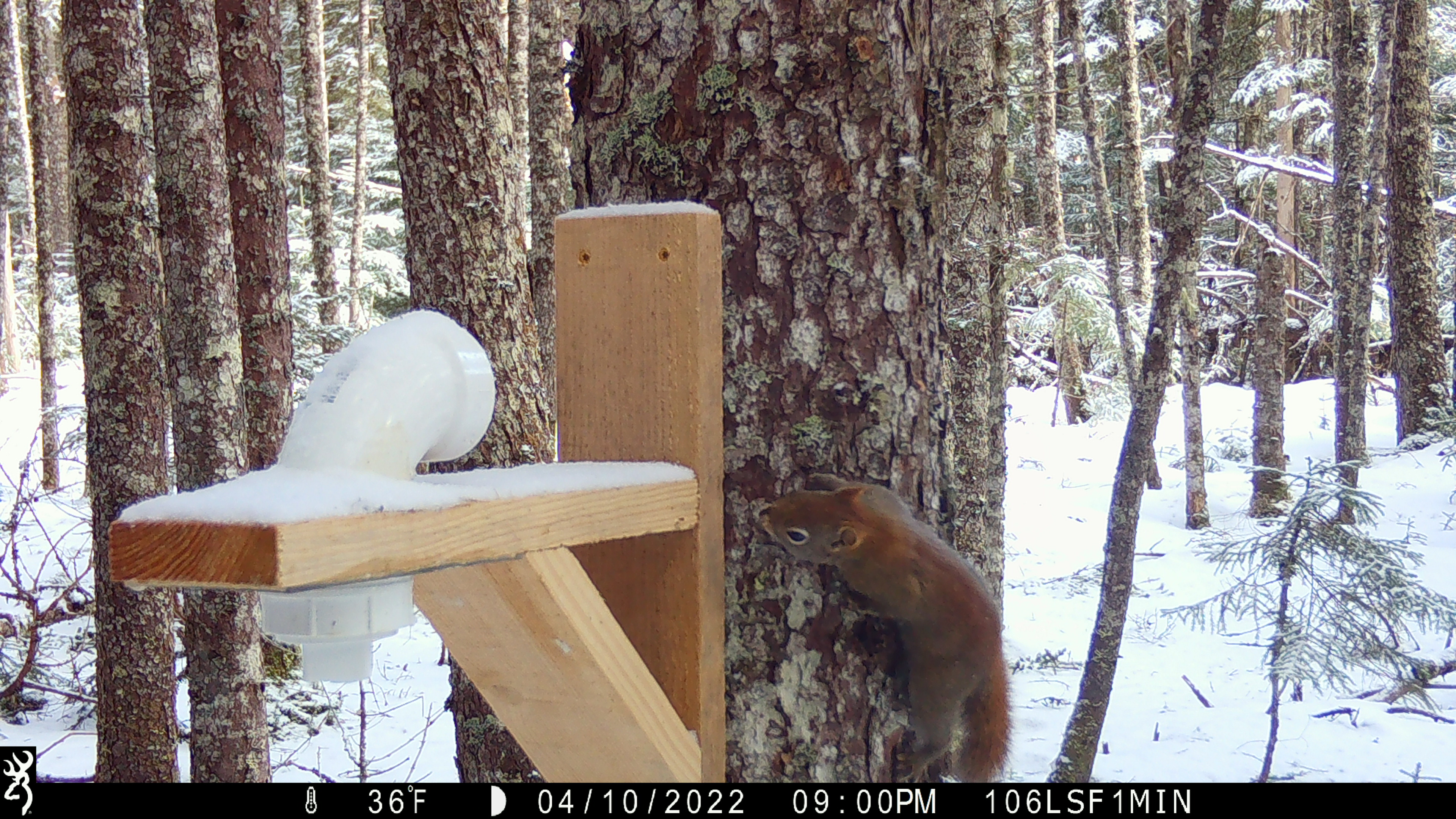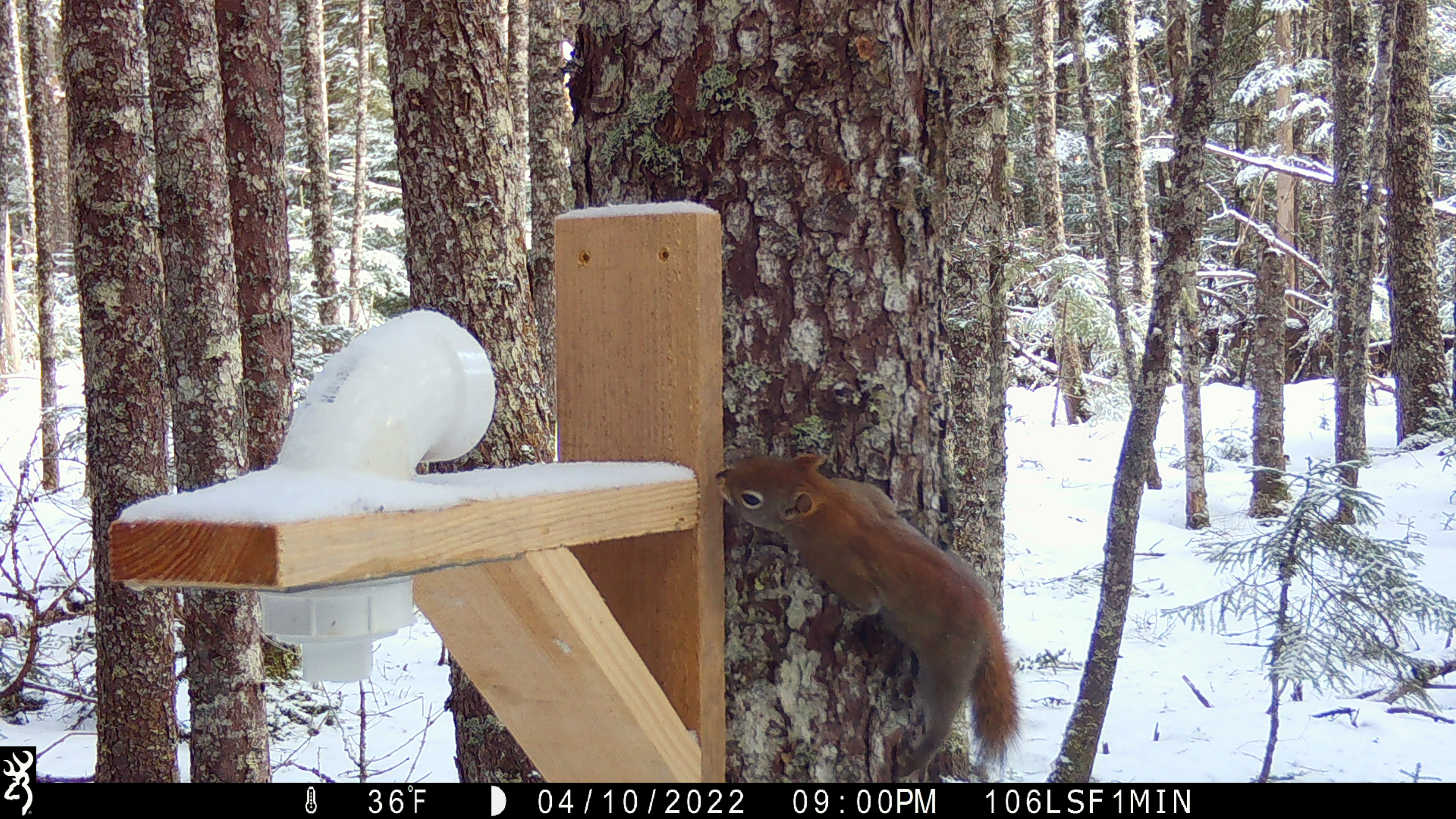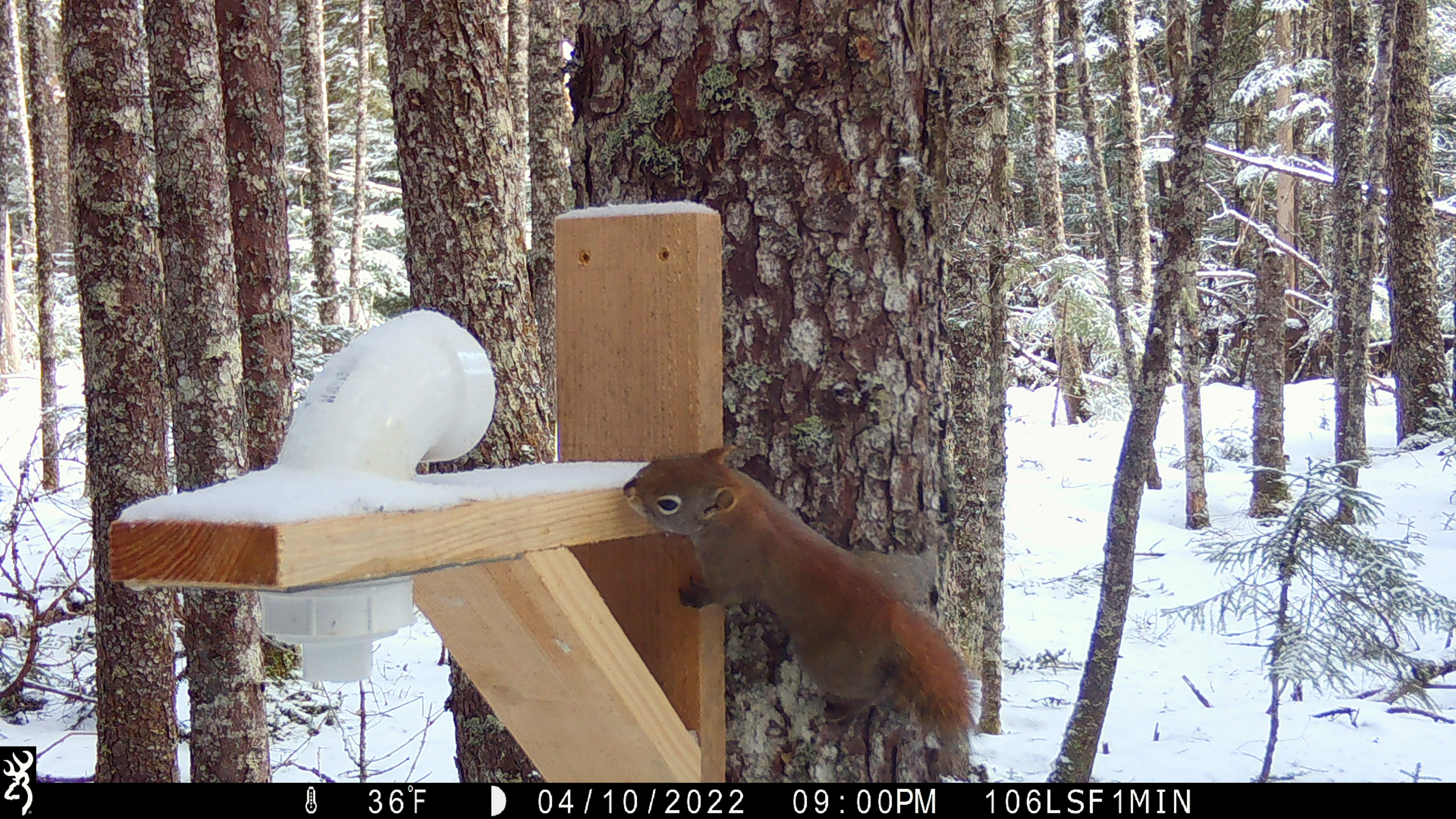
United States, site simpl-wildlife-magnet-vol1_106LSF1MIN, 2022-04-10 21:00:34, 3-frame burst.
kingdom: Animalia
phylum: Chordata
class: Mammalia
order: Rodentia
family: Sciuridae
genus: Tamiasciurus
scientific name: Tamiasciurus hudsonicus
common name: red squirrel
Red squirrel (Tamiasciurus hudsonicus).